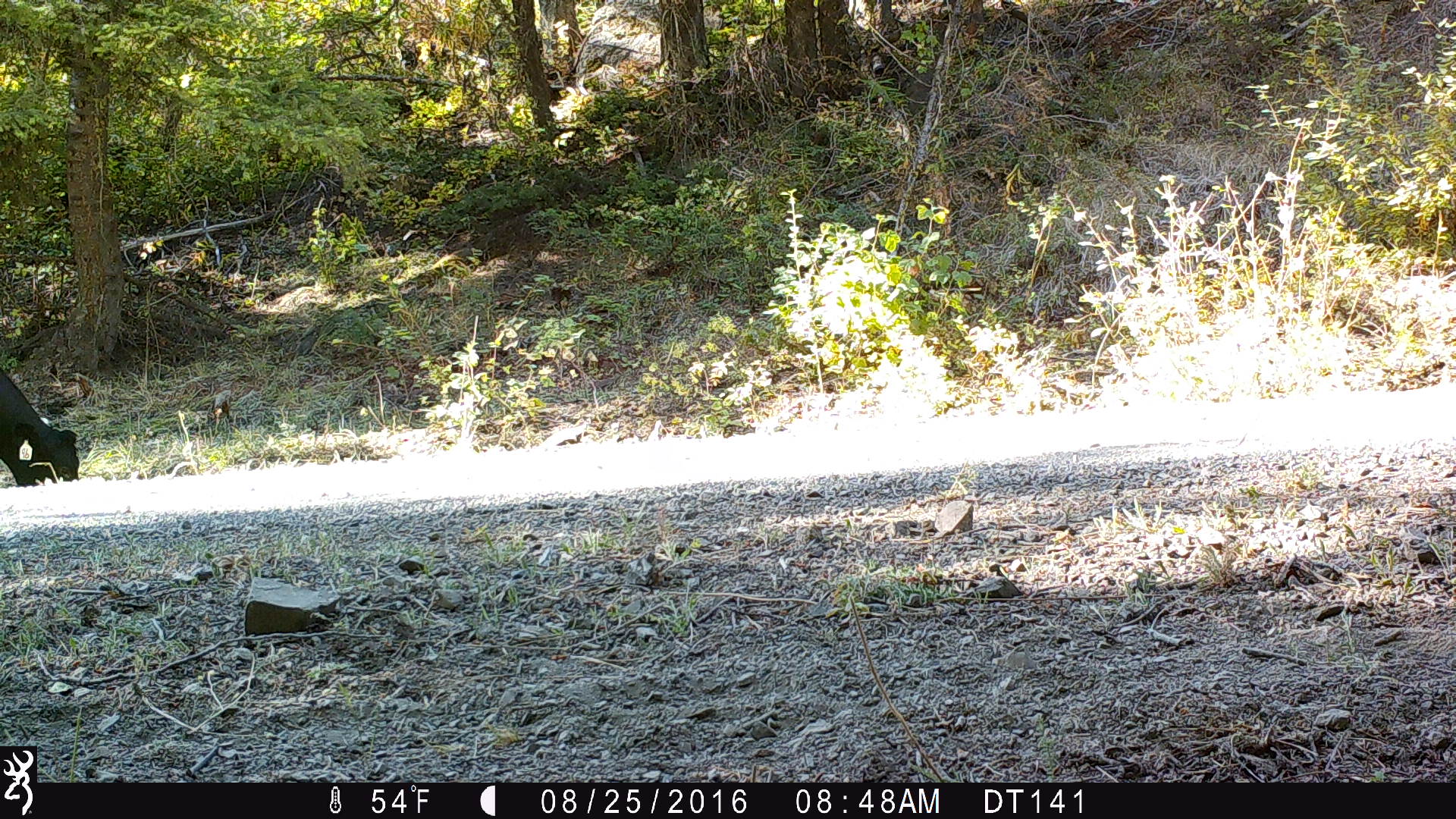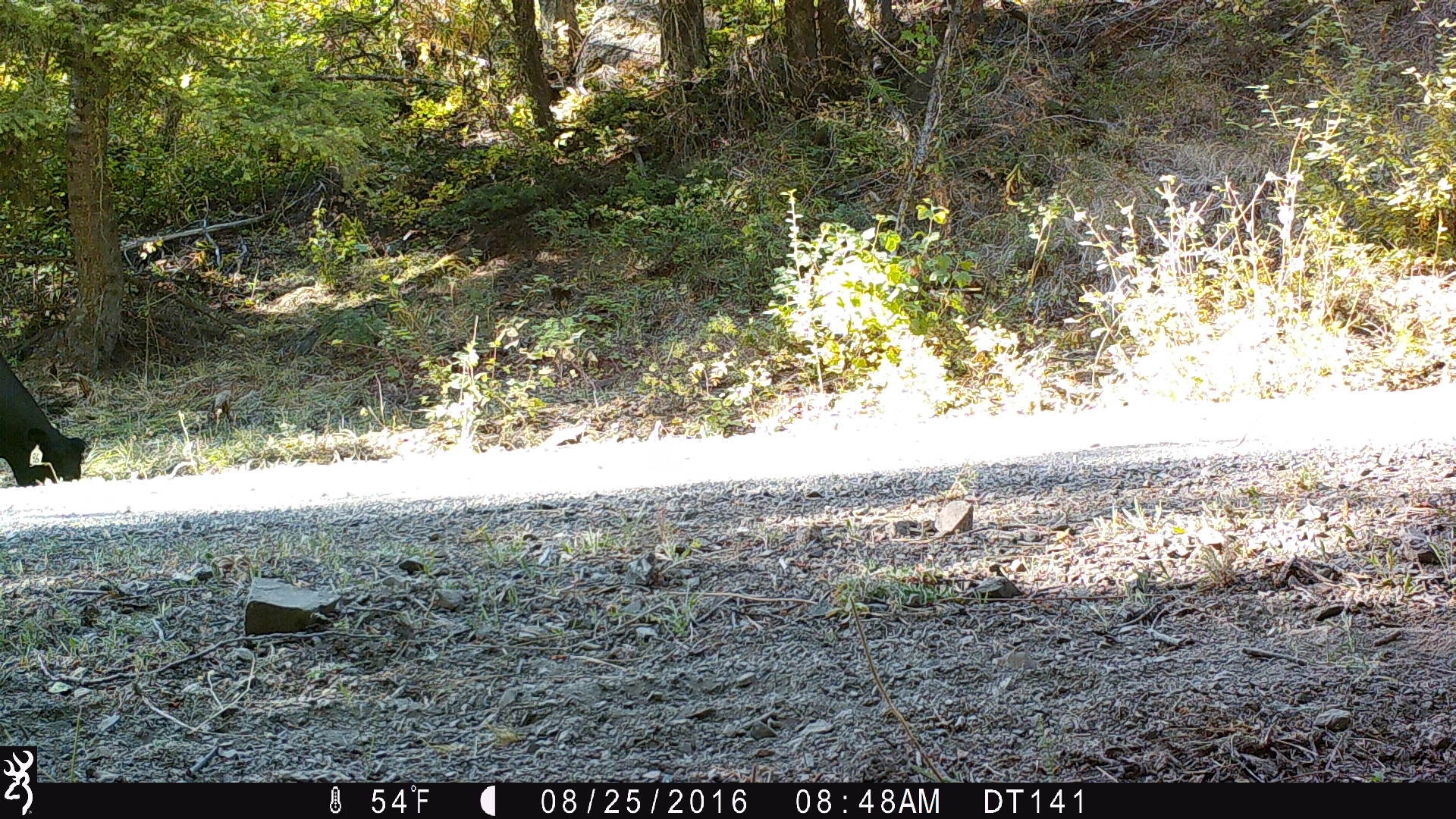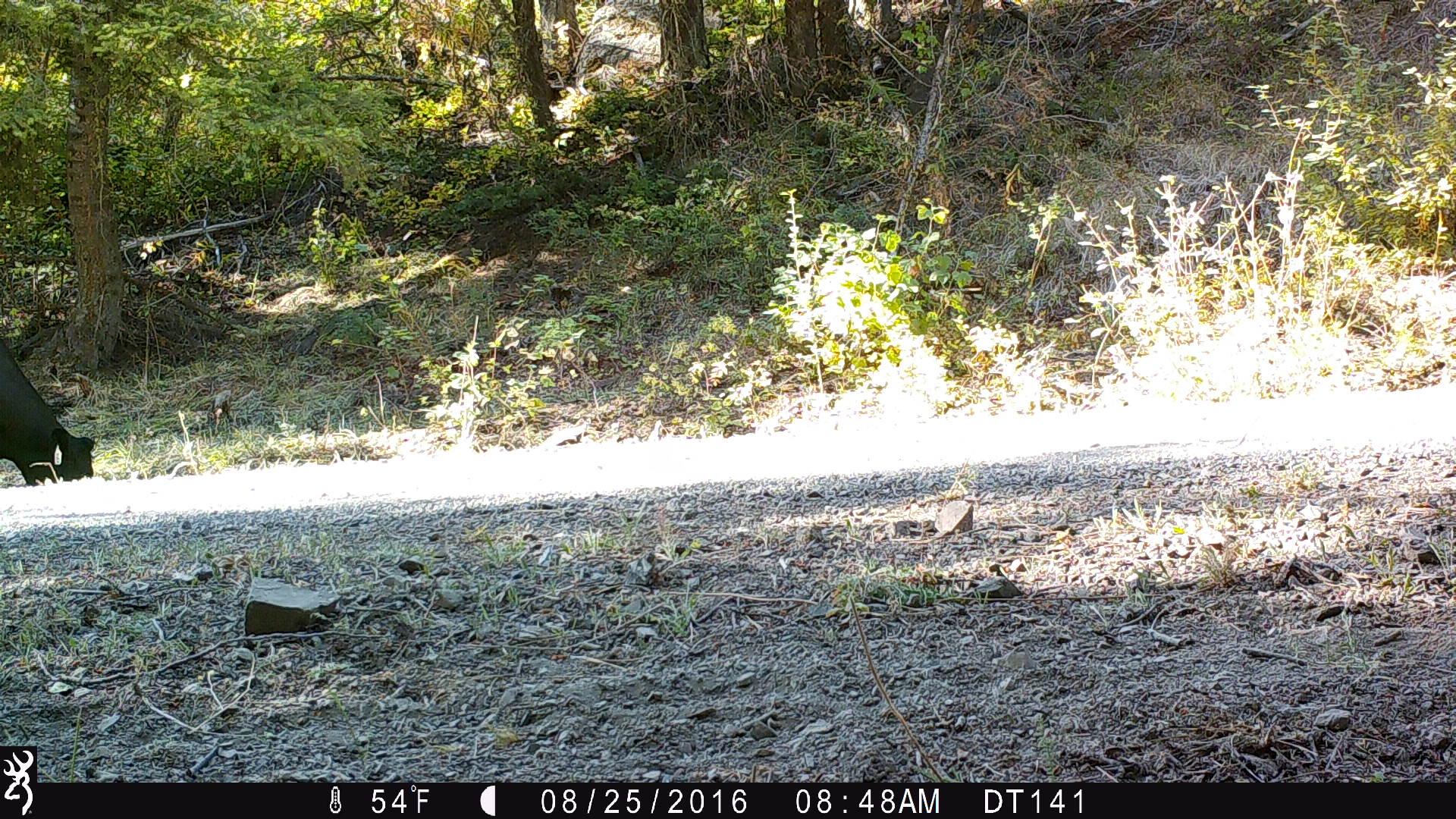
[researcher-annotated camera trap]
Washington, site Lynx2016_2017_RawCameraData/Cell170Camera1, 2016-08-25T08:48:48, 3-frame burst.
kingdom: Animalia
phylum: Chordata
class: Mammalia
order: Artiodactyla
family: Bovidae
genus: Bos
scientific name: Bos taurus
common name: domestic cattle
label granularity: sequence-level